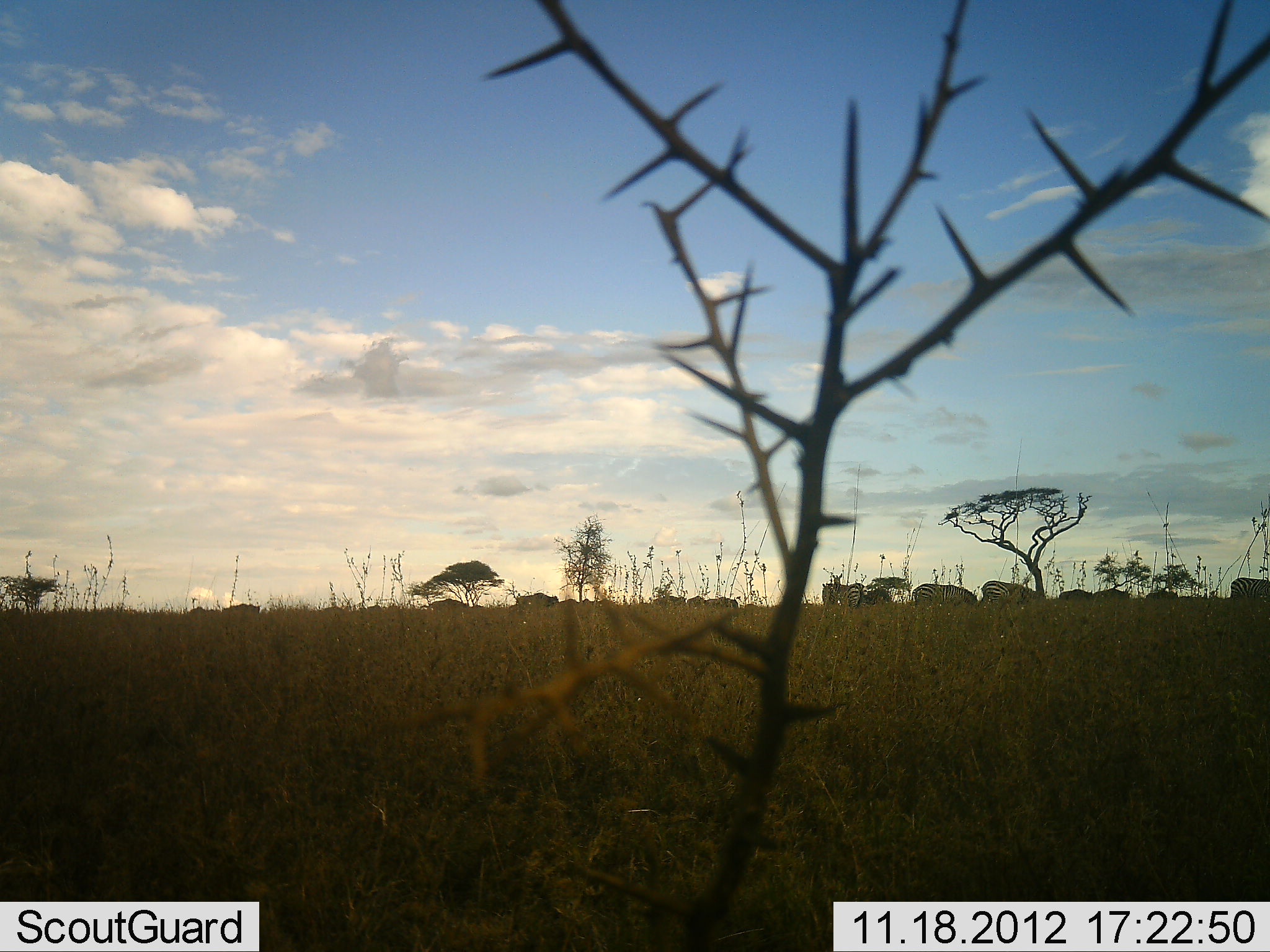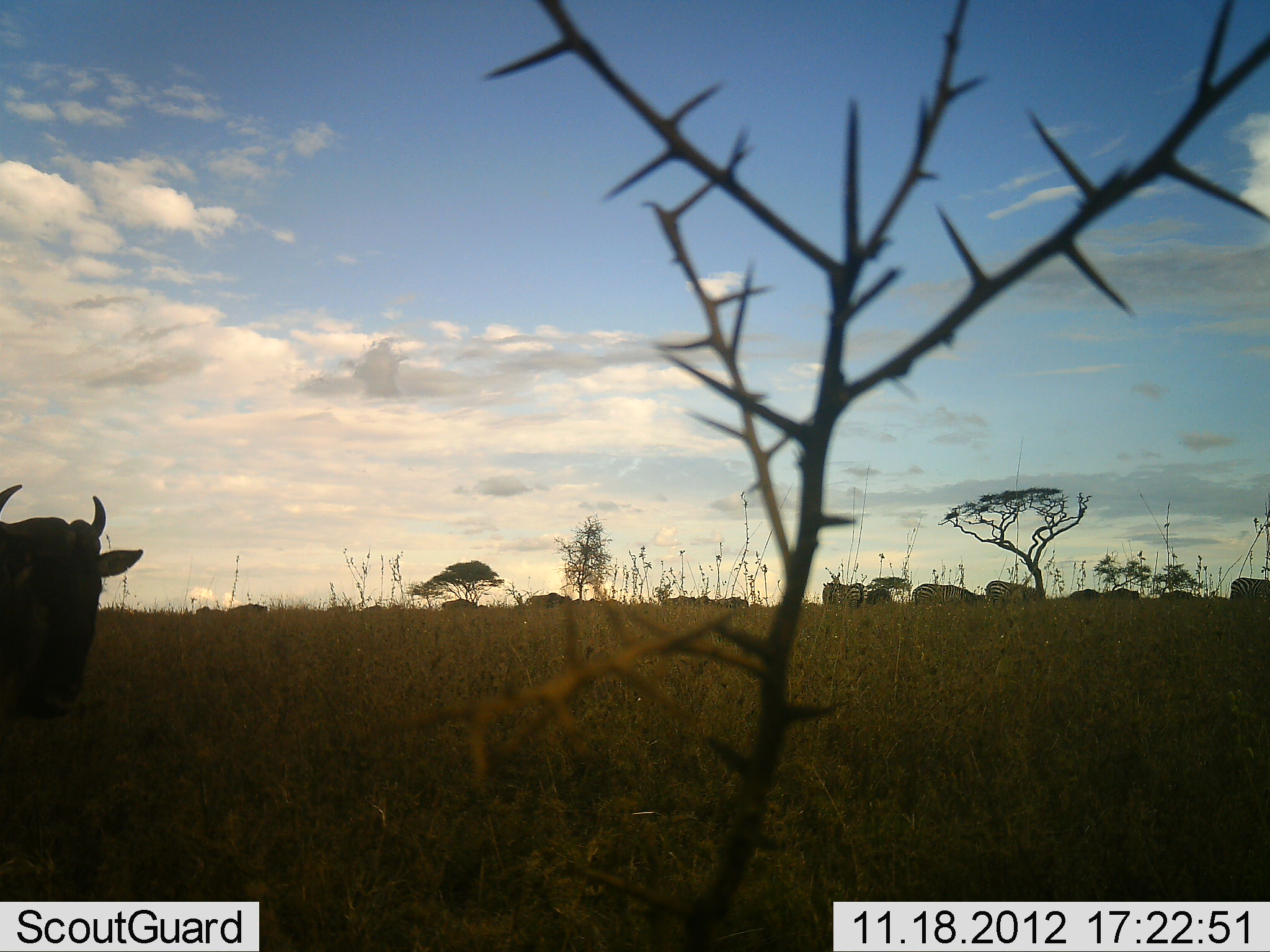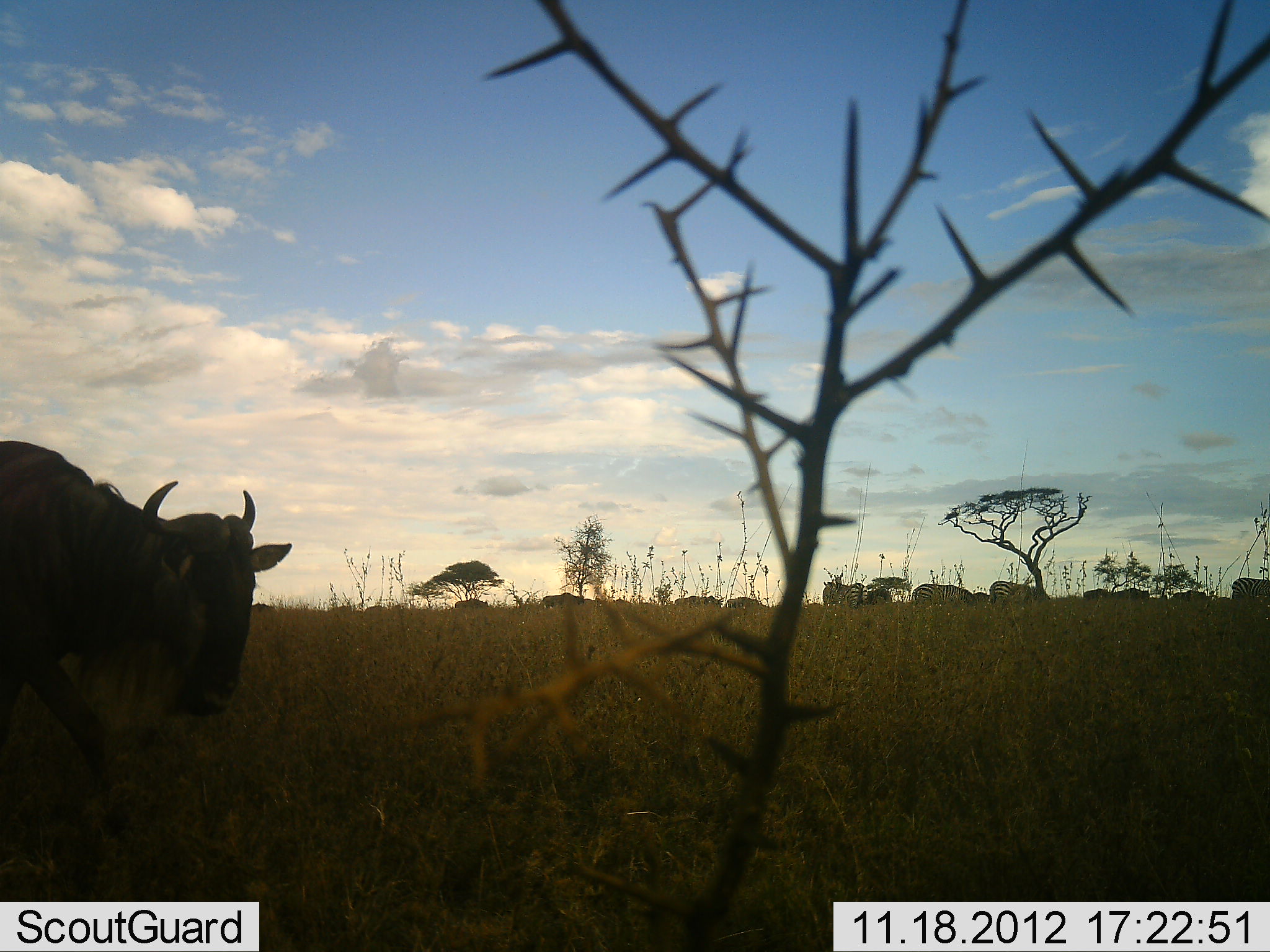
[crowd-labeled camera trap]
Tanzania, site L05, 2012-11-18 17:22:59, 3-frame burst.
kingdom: Animalia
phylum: Chordata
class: Mammalia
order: Artiodactyla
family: Bovidae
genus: Connochaetes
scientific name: Connochaetes taurinus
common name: blue wildebeest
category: wildebeest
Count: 11-50.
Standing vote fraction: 29%.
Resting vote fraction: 0%.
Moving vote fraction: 76%.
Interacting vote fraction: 0%.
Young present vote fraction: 0%.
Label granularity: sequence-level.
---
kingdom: Animalia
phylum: Chordata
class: Mammalia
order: Perissodactyla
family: Equidae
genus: Equus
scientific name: Equus quagga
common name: plains zebra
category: zebra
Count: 11-50.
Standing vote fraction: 40%.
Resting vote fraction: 0%.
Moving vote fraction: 50%.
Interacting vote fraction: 0%.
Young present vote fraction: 0%.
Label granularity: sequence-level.